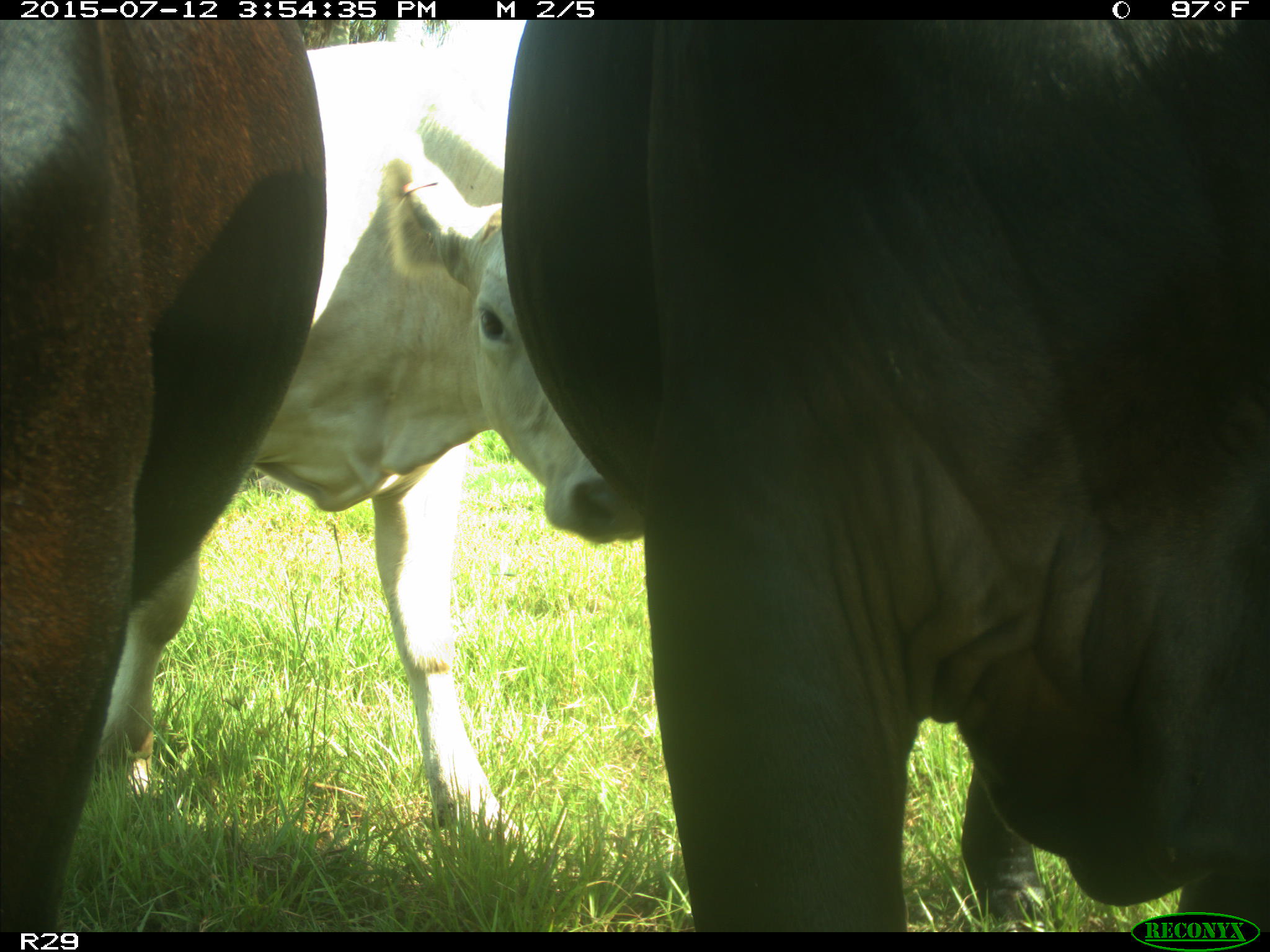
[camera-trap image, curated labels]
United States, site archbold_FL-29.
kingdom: Animalia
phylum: Chordata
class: Mammalia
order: Artiodactyla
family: Bovidae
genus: Bos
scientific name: Bos taurus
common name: domestic cow